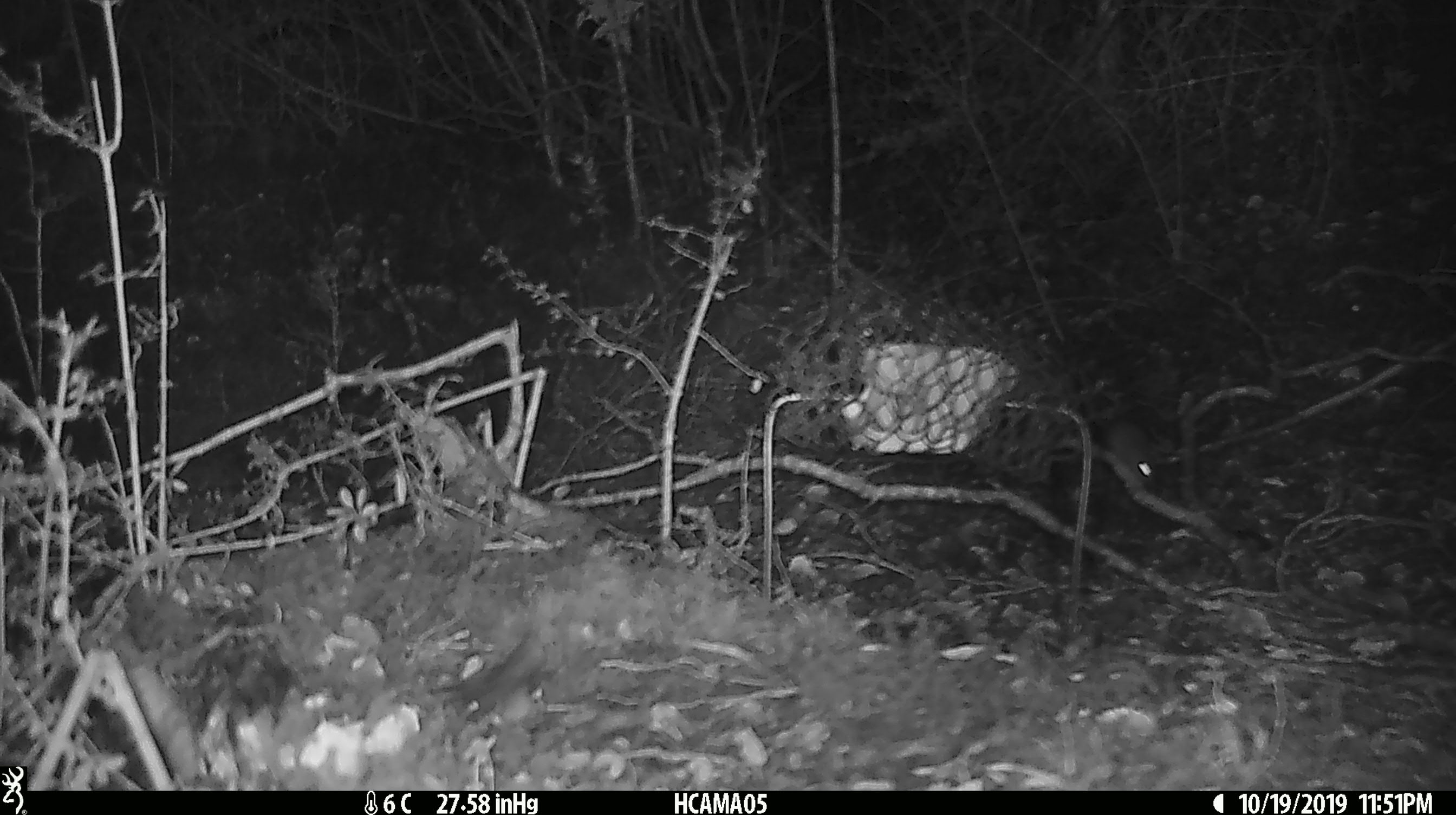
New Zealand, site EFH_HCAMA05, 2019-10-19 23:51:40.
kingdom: Animalia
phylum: Chordata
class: Mammalia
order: Rodentia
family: Muridae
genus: Mus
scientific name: Mus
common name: mouse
Mouse (Mus).